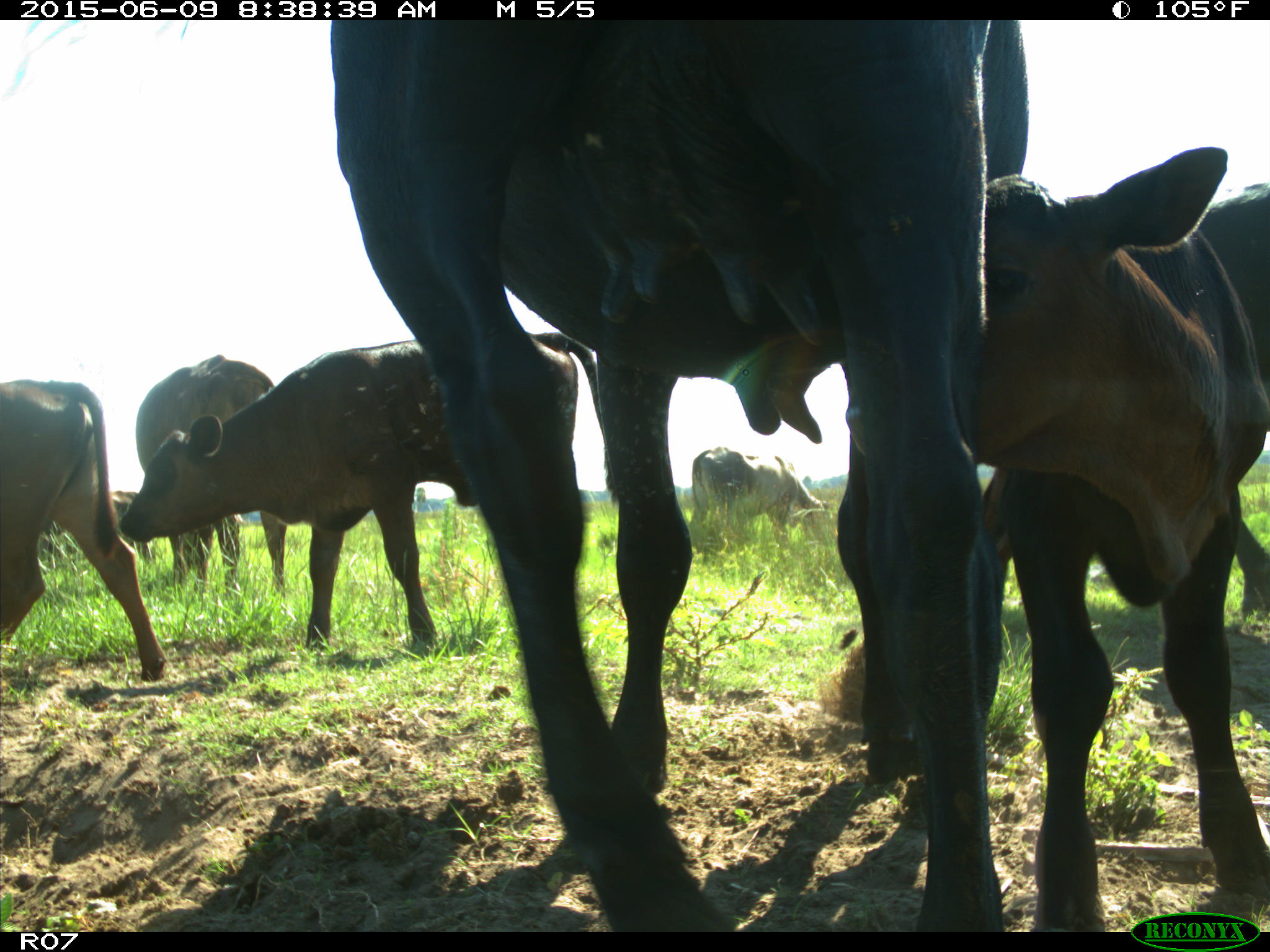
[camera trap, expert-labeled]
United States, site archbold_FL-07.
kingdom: Animalia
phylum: Chordata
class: Mammalia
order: Artiodactyla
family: Bovidae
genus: Bos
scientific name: Bos taurus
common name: domestic cow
Bos taurus (domestic cow).